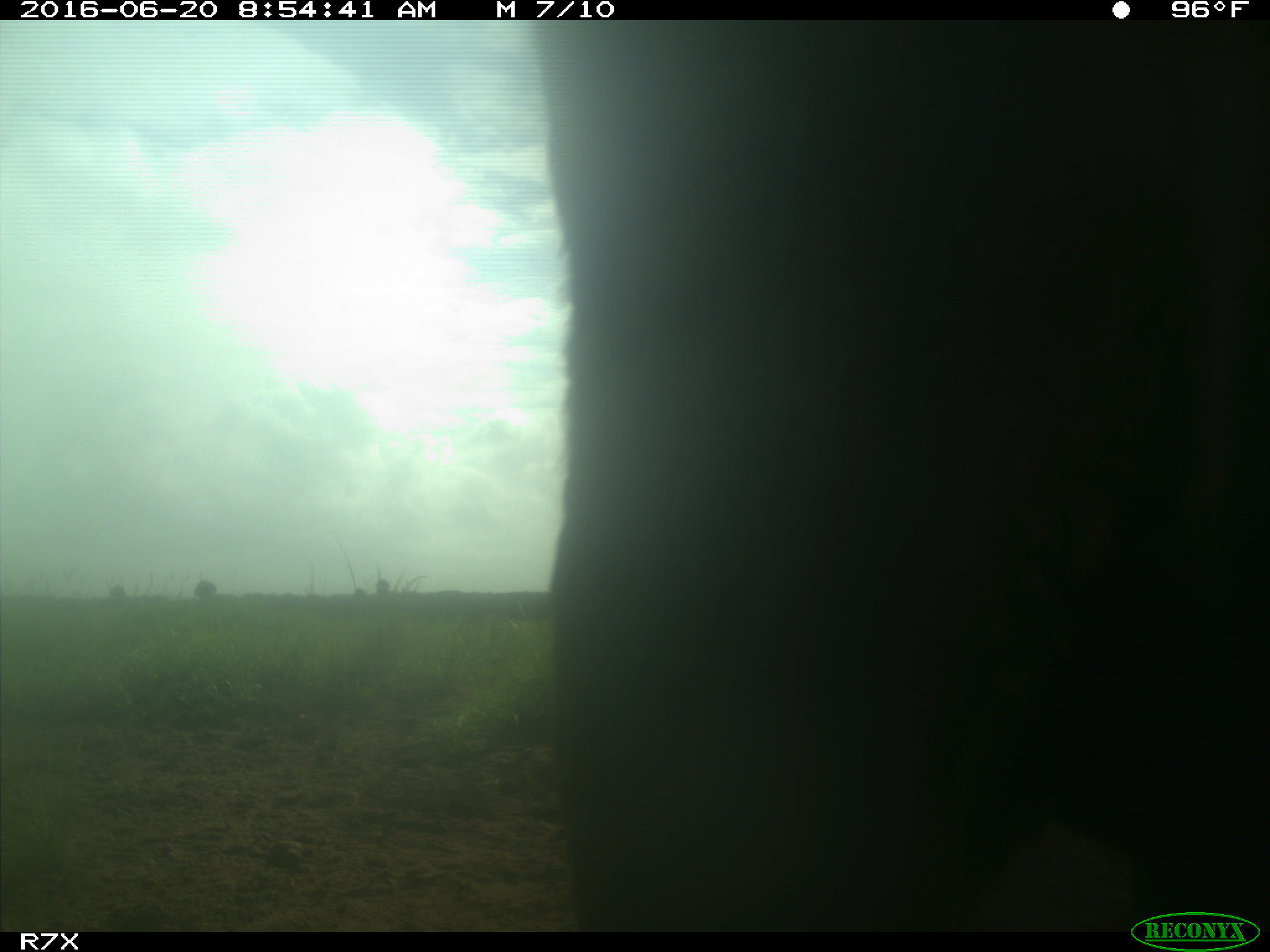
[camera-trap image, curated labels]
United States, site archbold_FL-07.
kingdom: Animalia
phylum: Chordata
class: Mammalia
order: Artiodactyla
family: Bovidae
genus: Bos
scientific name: Bos taurus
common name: domestic cow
Bos taurus (domestic cow).